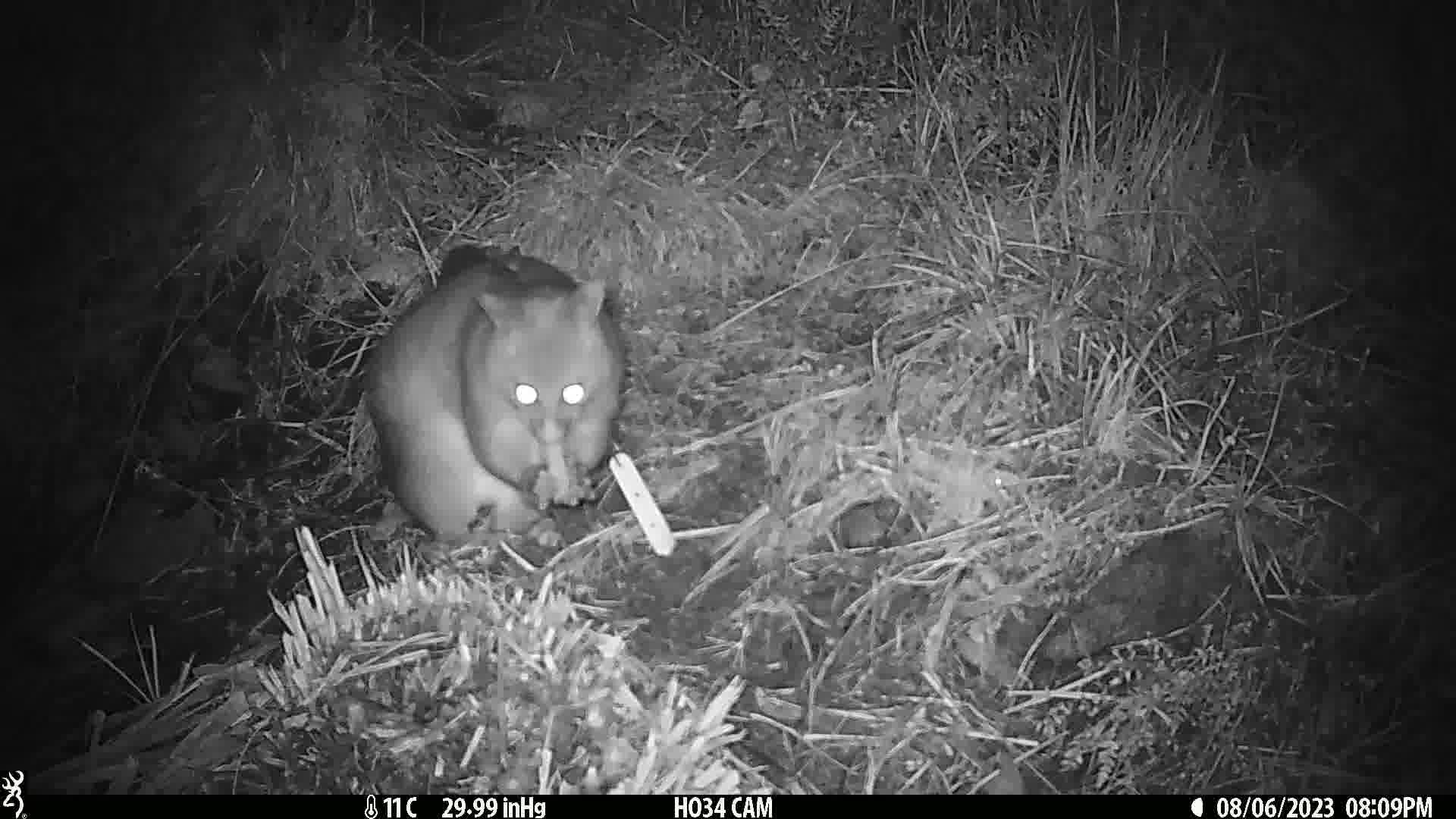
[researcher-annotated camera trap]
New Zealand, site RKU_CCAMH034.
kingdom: Animalia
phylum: Chordata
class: Mammalia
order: Diprotodontia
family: Phalangeridae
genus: Trichosurus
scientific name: Trichosurus vulpecula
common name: common brushtail possum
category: possum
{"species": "possum (common brushtail possum) (Trichosurus vulpecula)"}